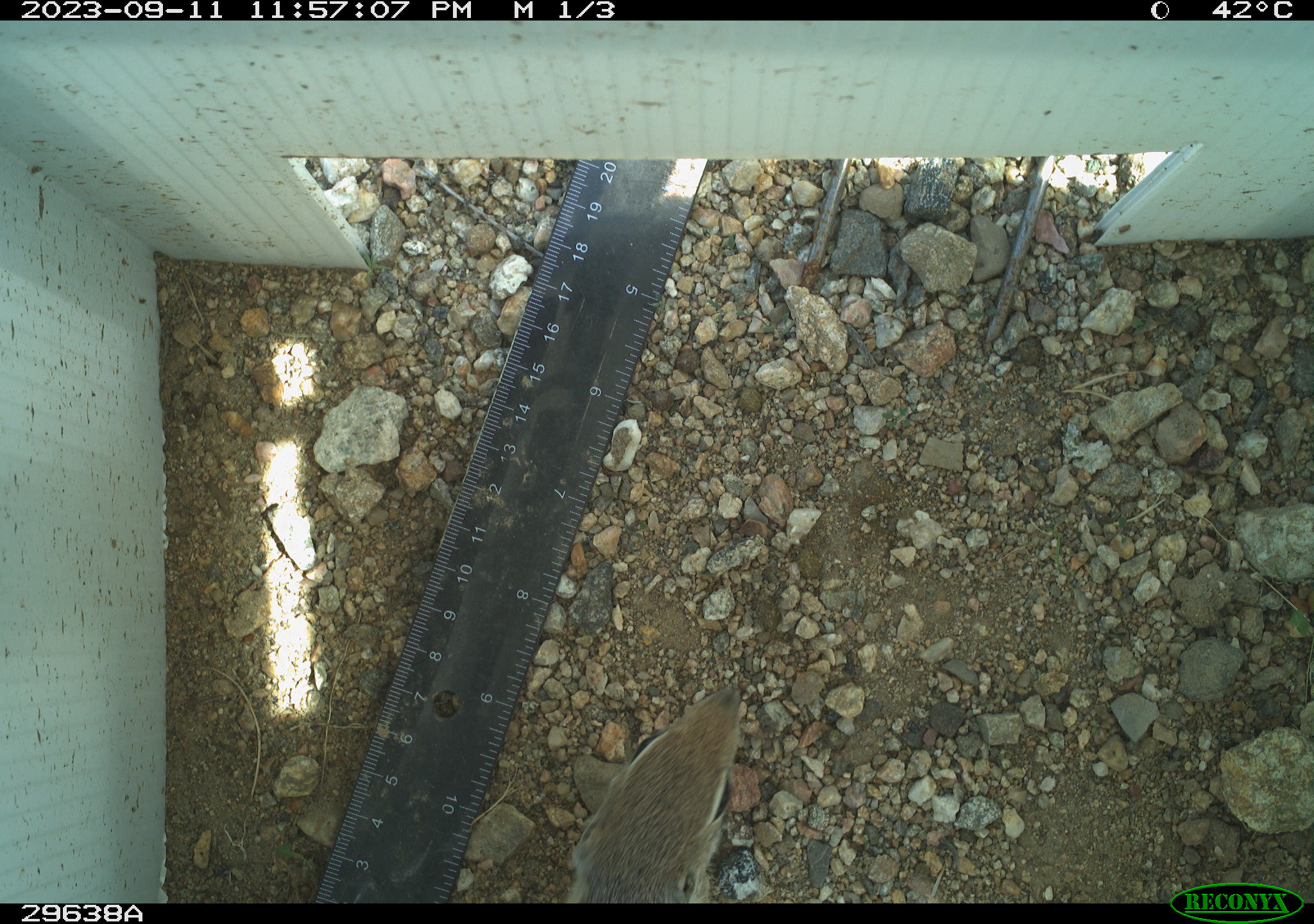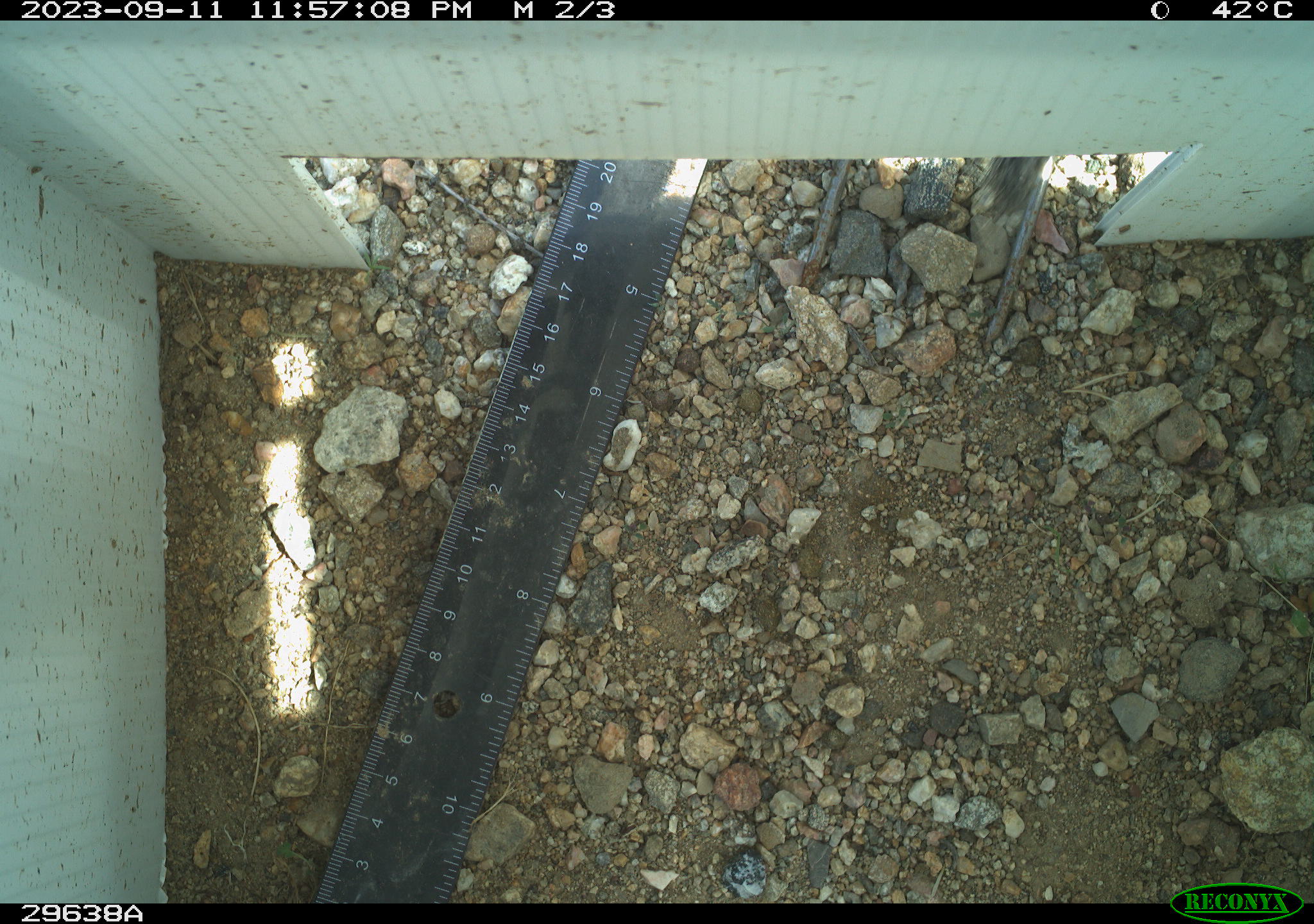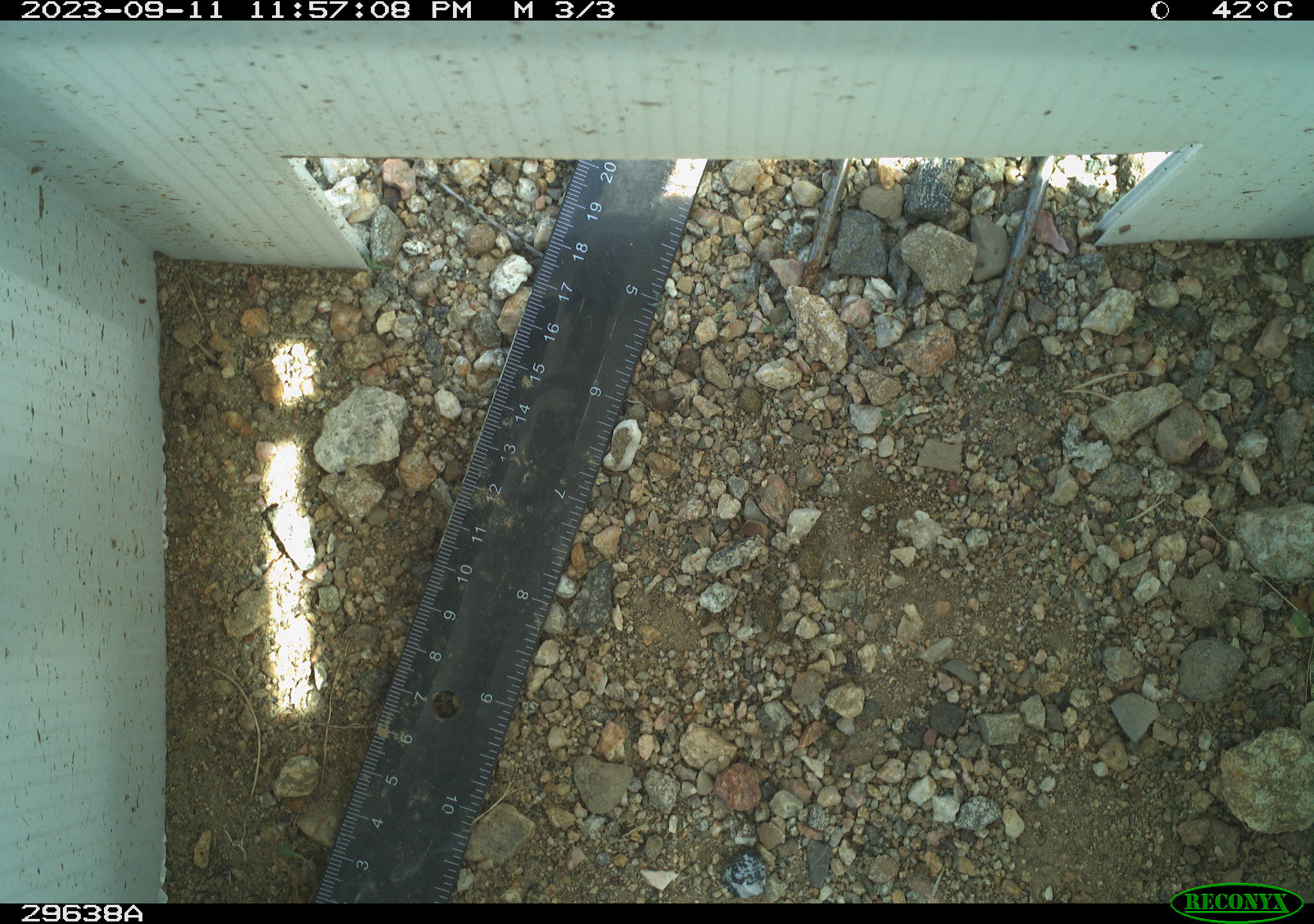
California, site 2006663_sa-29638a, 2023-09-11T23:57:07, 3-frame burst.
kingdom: Animalia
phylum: Chordata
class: Mammalia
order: Rodentia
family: Sciuridae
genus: Ammospermophilus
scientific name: Ammospermophilus leucurus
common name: white-tailed antelope squirrel